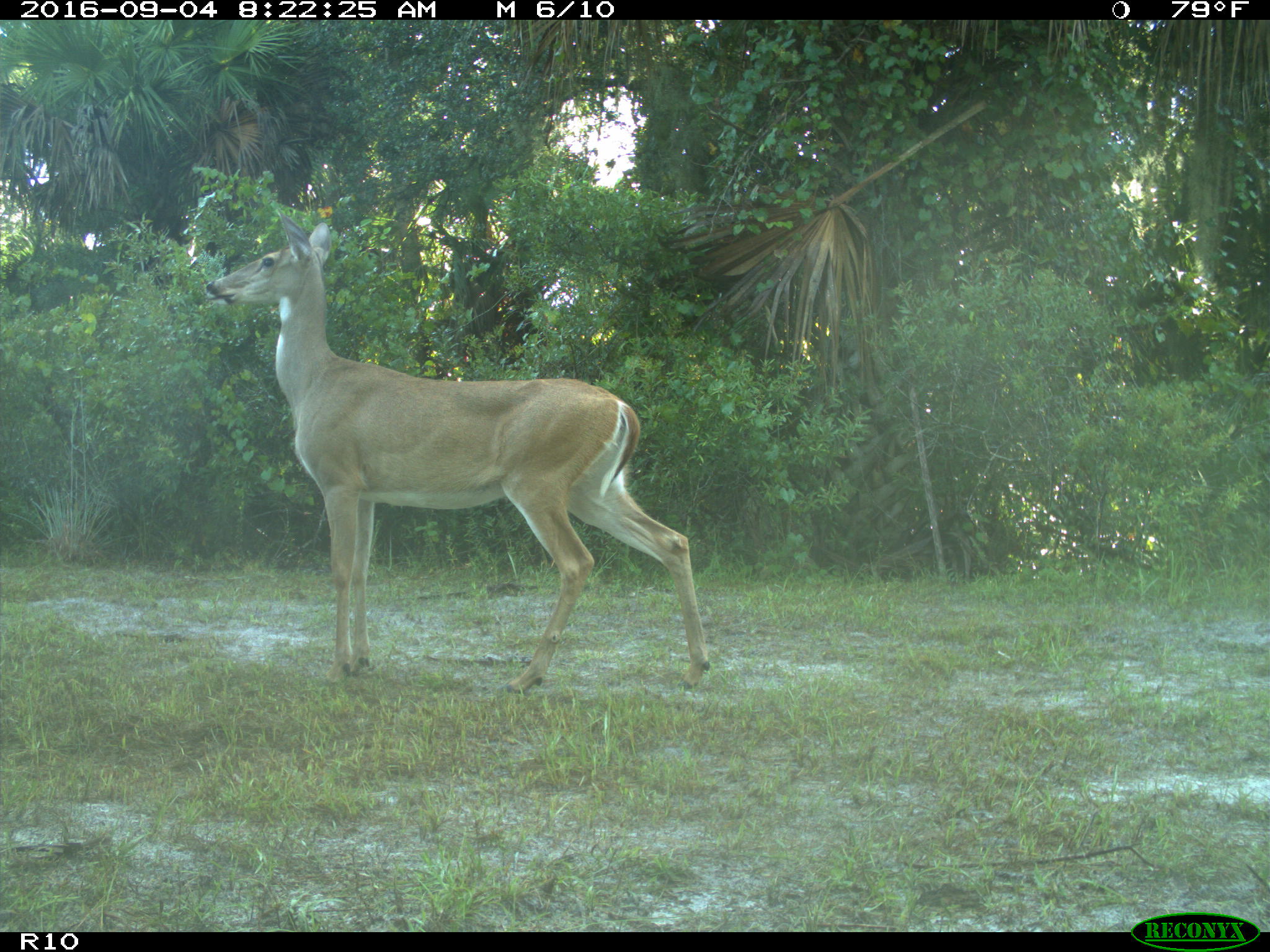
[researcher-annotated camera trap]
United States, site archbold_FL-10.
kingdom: Animalia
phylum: Chordata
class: Mammalia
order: Artiodactyla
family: Cervidae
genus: Odocoileus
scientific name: Odocoileus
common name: deer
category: unidentified deer